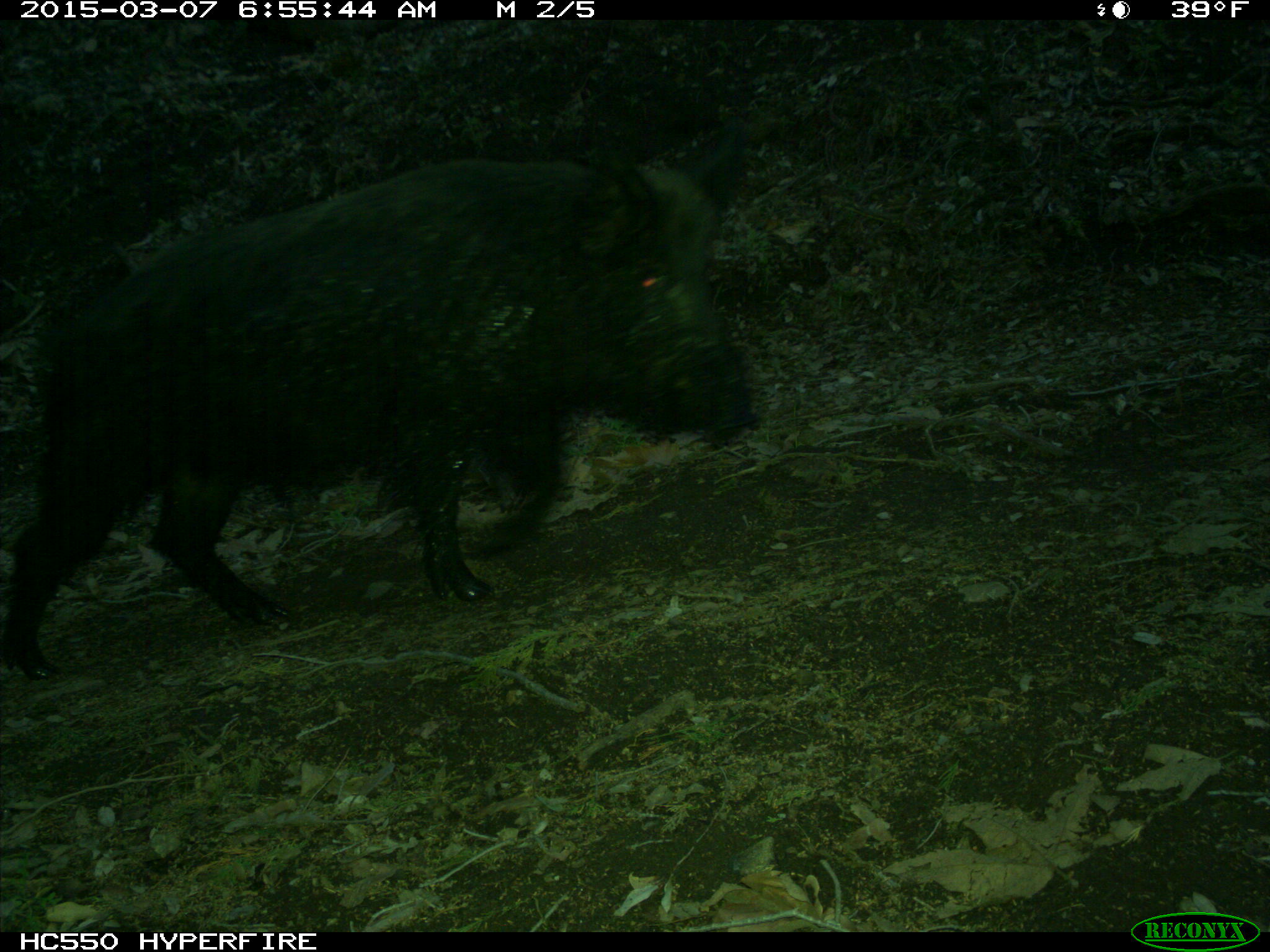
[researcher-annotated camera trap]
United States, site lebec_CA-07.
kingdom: Animalia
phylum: Chordata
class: Mammalia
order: Artiodactyla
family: Suidae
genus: Sus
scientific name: Sus scrofa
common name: wild boar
Sus scrofa (wild boar).